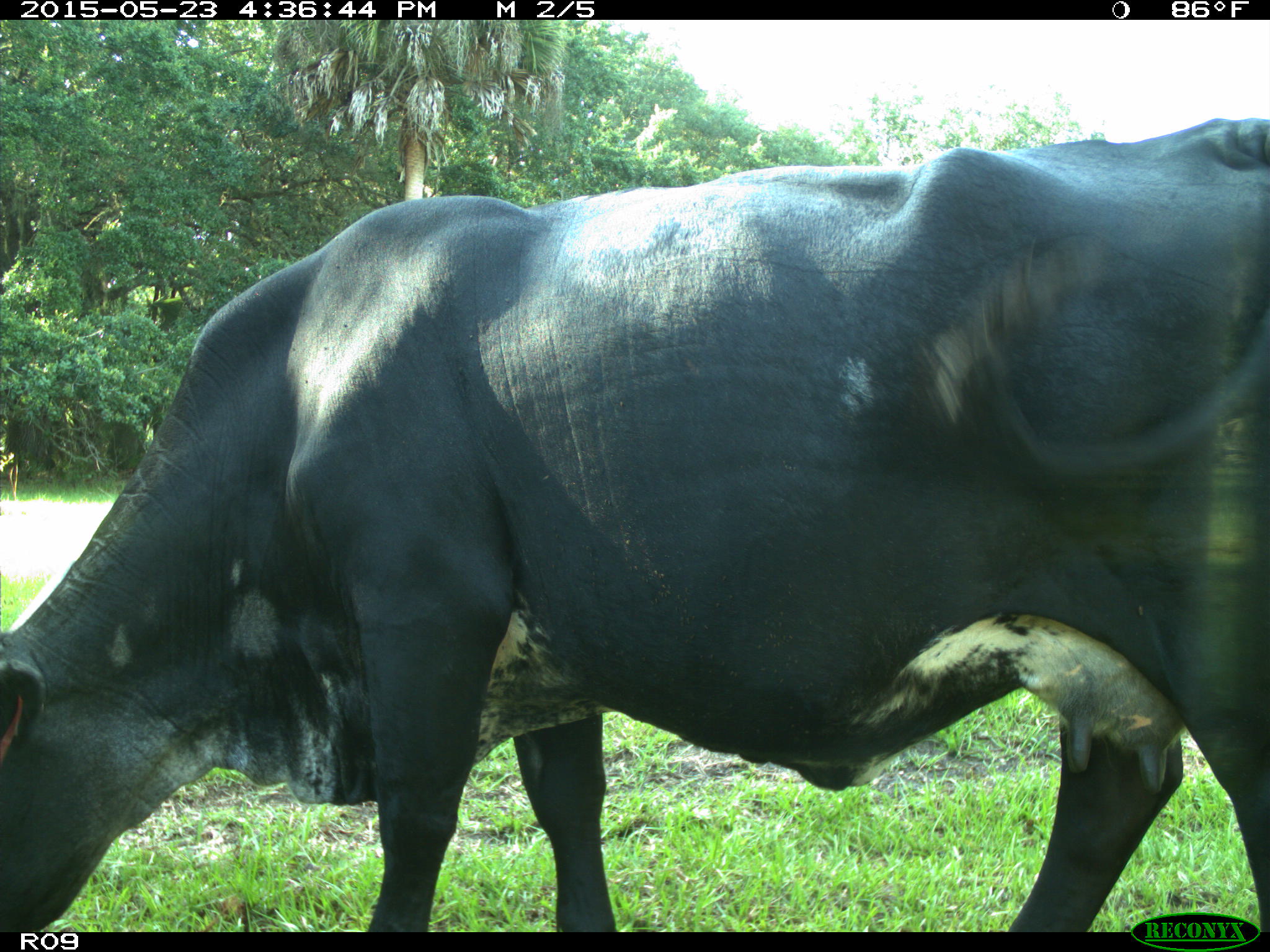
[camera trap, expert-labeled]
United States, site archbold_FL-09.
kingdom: Animalia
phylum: Chordata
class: Mammalia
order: Artiodactyla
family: Bovidae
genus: Bos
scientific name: Bos taurus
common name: domestic cow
Bos taurus (domestic cow).